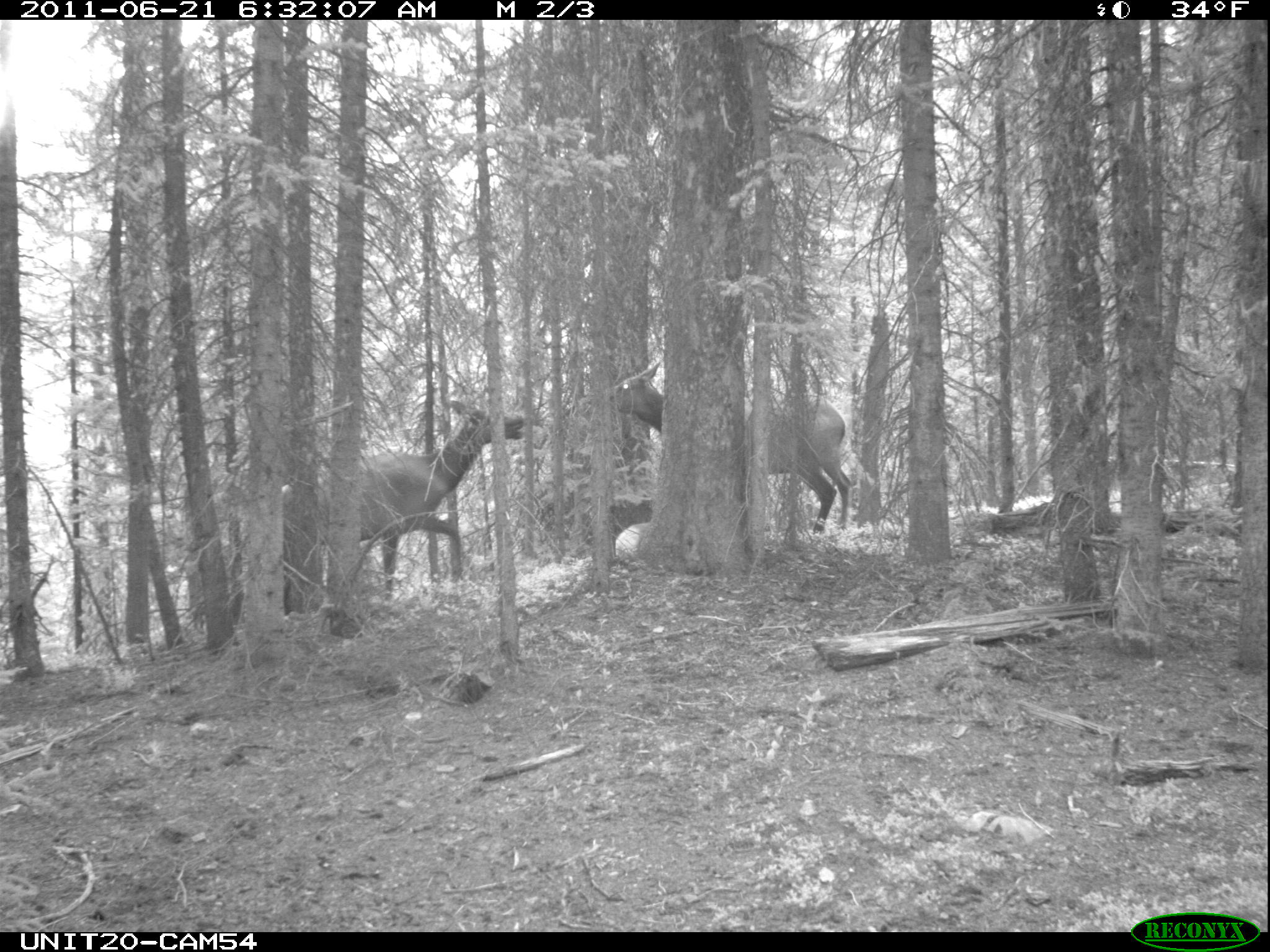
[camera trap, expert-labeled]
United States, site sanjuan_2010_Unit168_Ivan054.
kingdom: Animalia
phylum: Chordata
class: Mammalia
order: Artiodactyla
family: Cervidae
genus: Cervus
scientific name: Cervus elaphus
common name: red deer